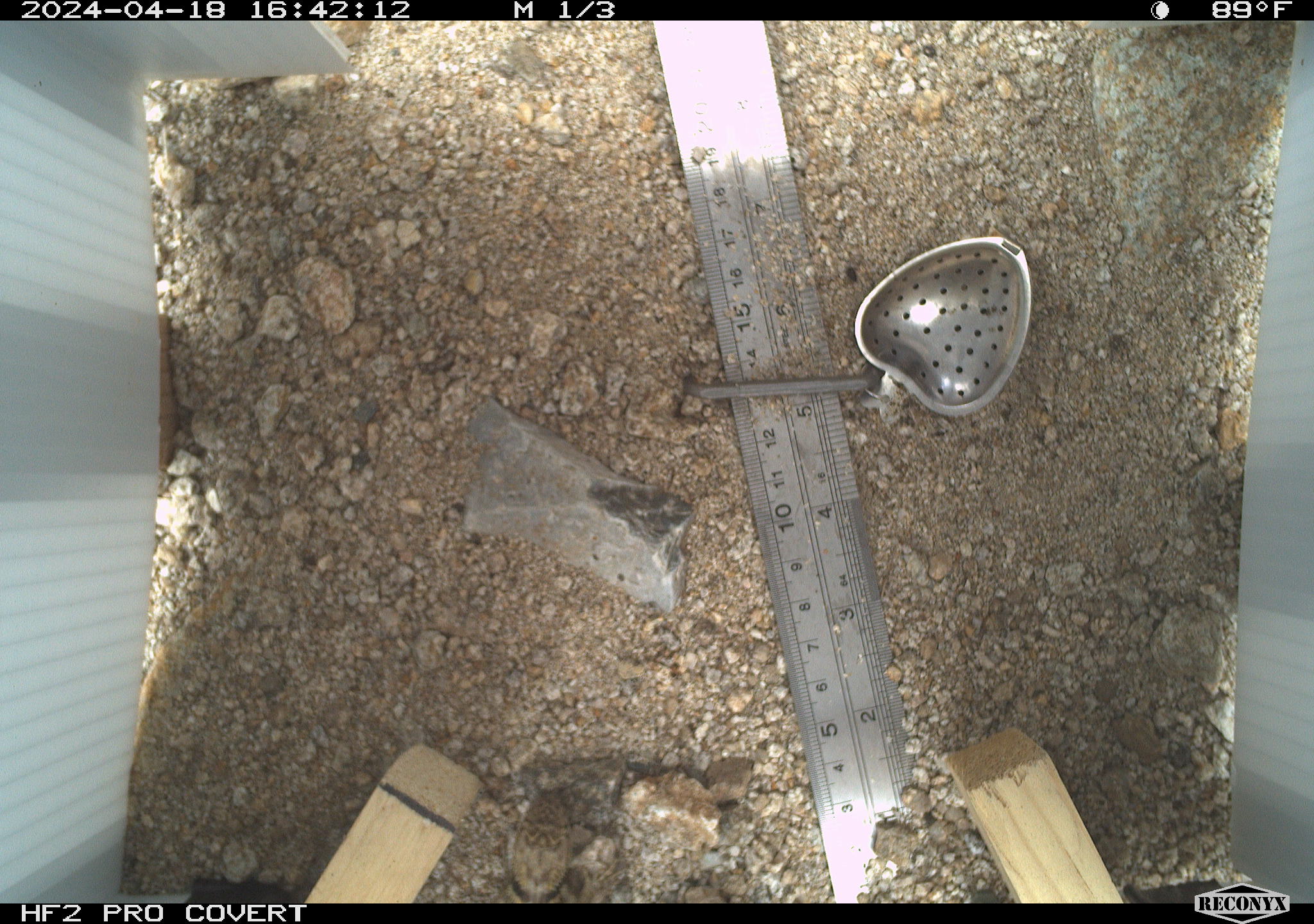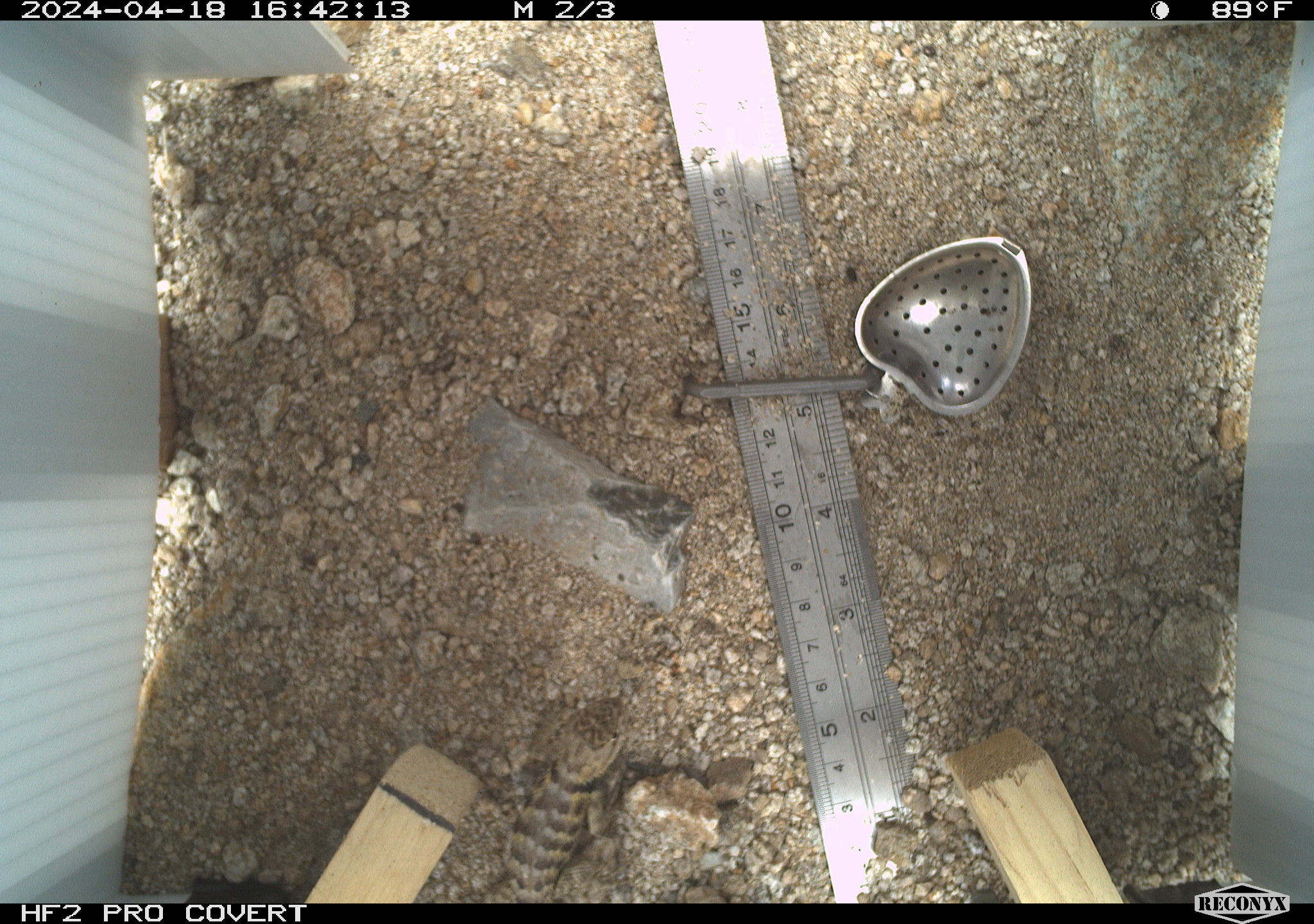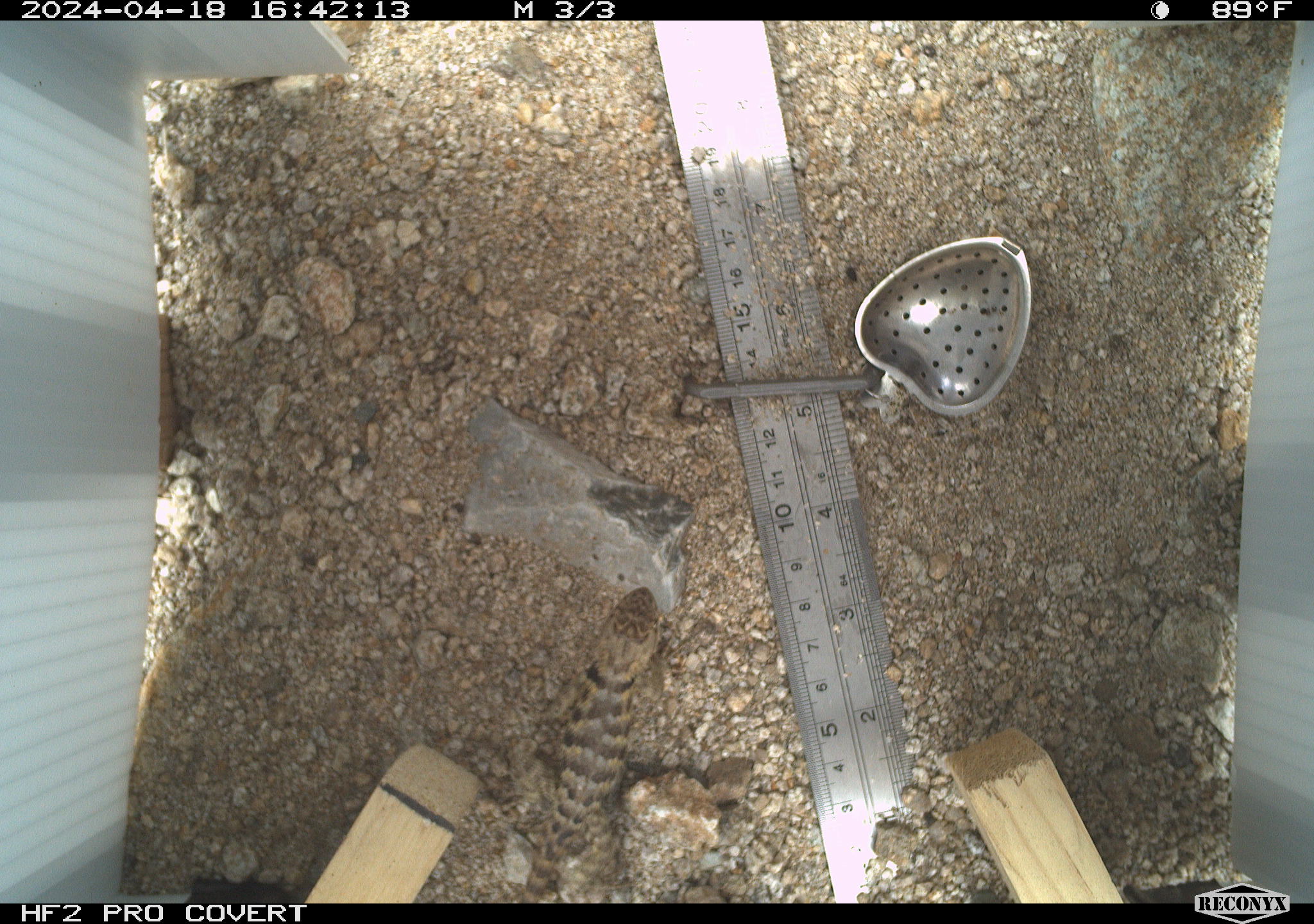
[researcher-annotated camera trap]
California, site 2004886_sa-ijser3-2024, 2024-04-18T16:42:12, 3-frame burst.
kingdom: Animalia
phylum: Chordata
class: Reptilia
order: Squamata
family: Phrynosomatidae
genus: Sceloporus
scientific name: Sceloporus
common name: spiny lizards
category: sceloporus species